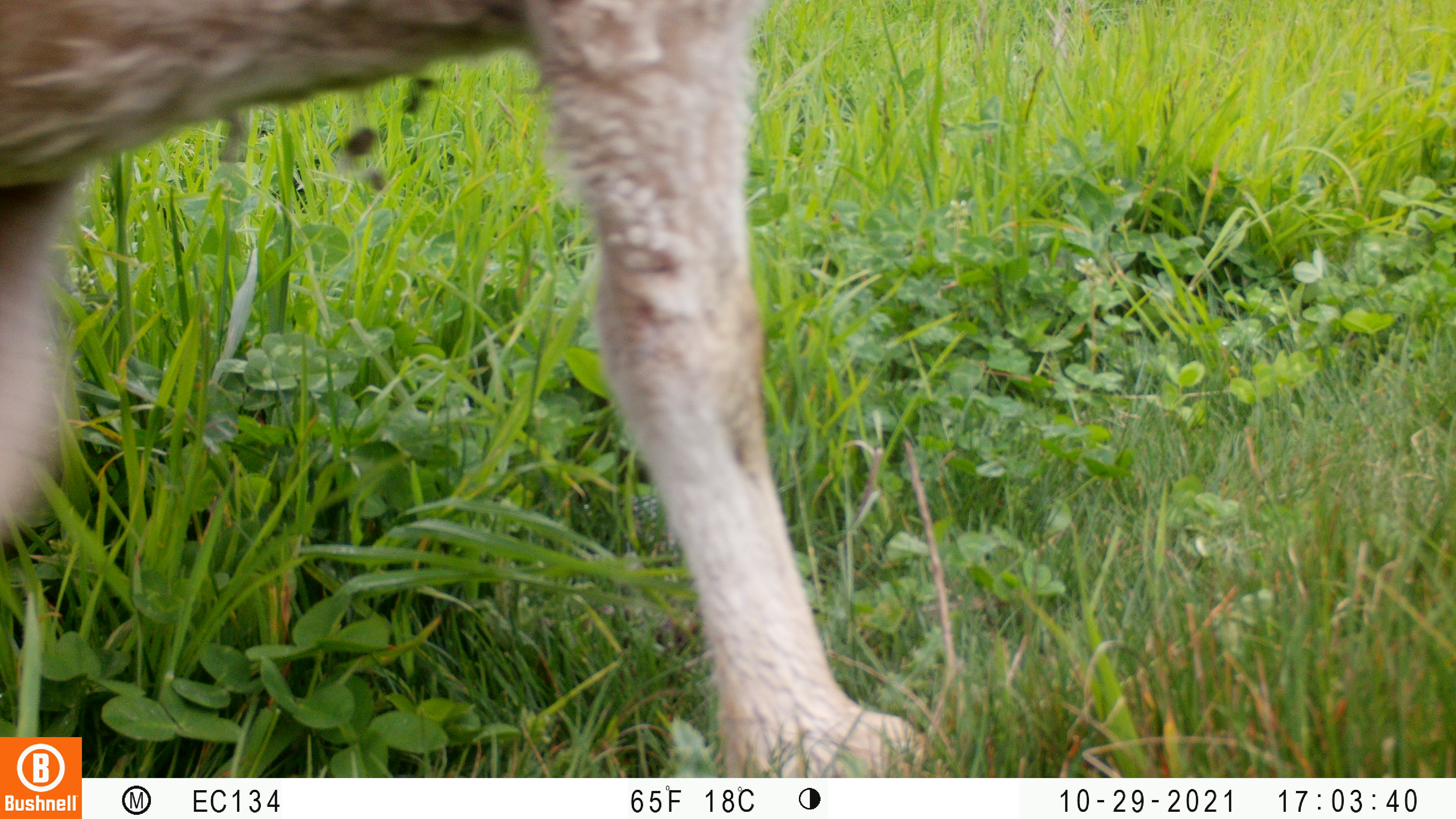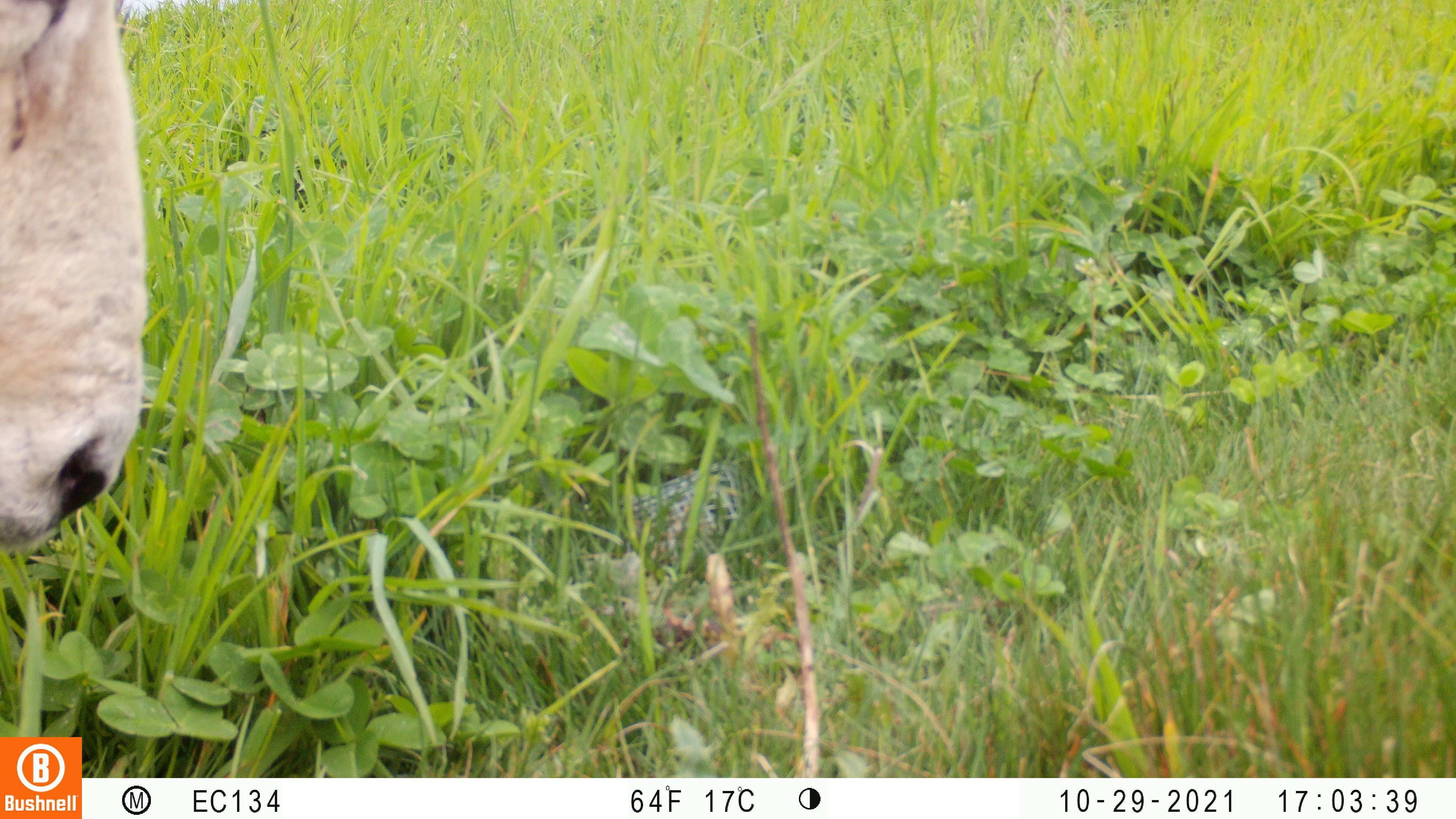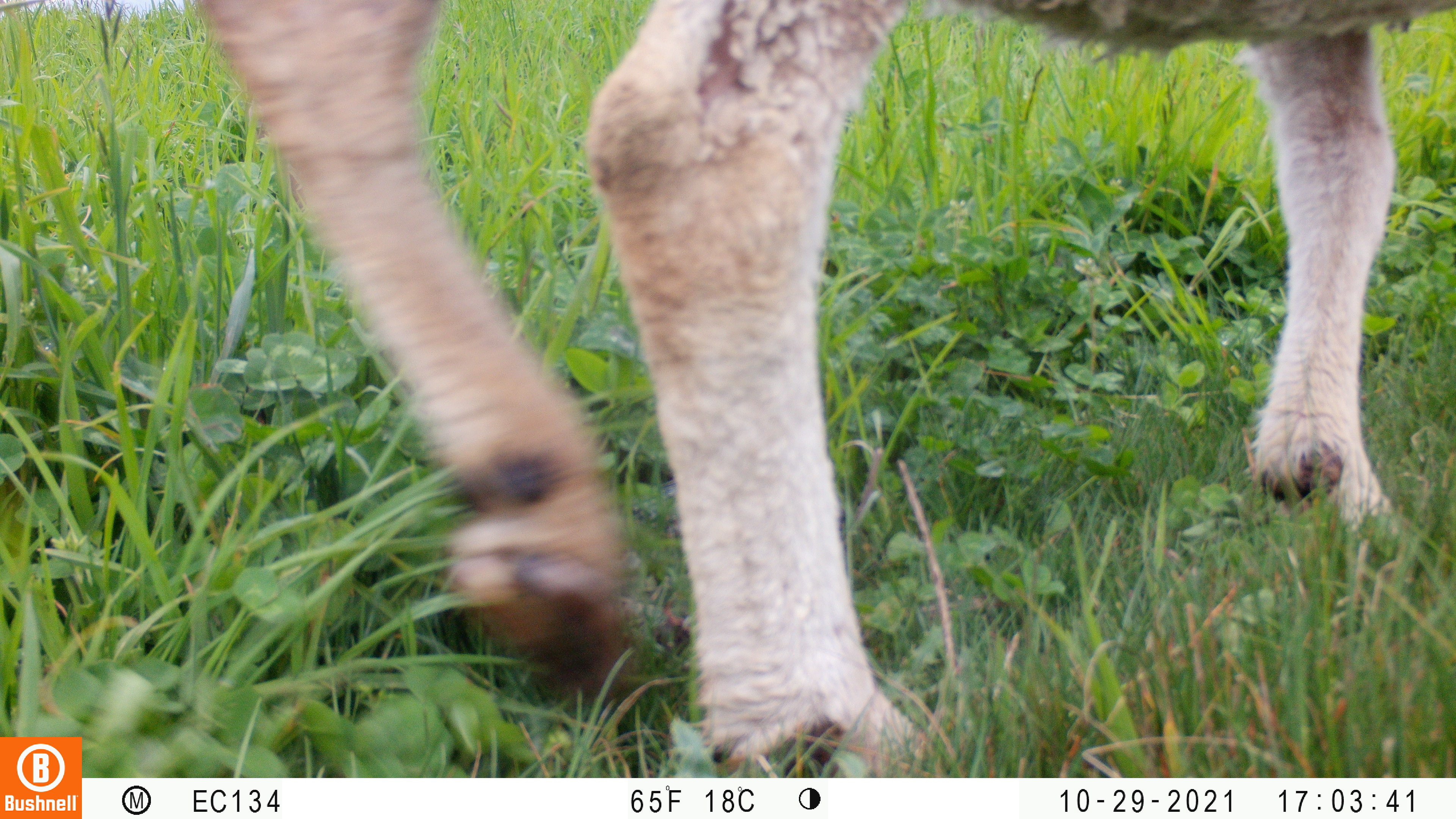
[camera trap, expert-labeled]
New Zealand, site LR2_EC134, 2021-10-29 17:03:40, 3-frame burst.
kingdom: Animalia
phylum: Chordata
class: Mammalia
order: Artiodactyla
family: Bovidae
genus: Bos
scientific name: Bos taurus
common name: domestic cow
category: cow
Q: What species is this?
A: Cow (domestic cow) (Bos taurus).